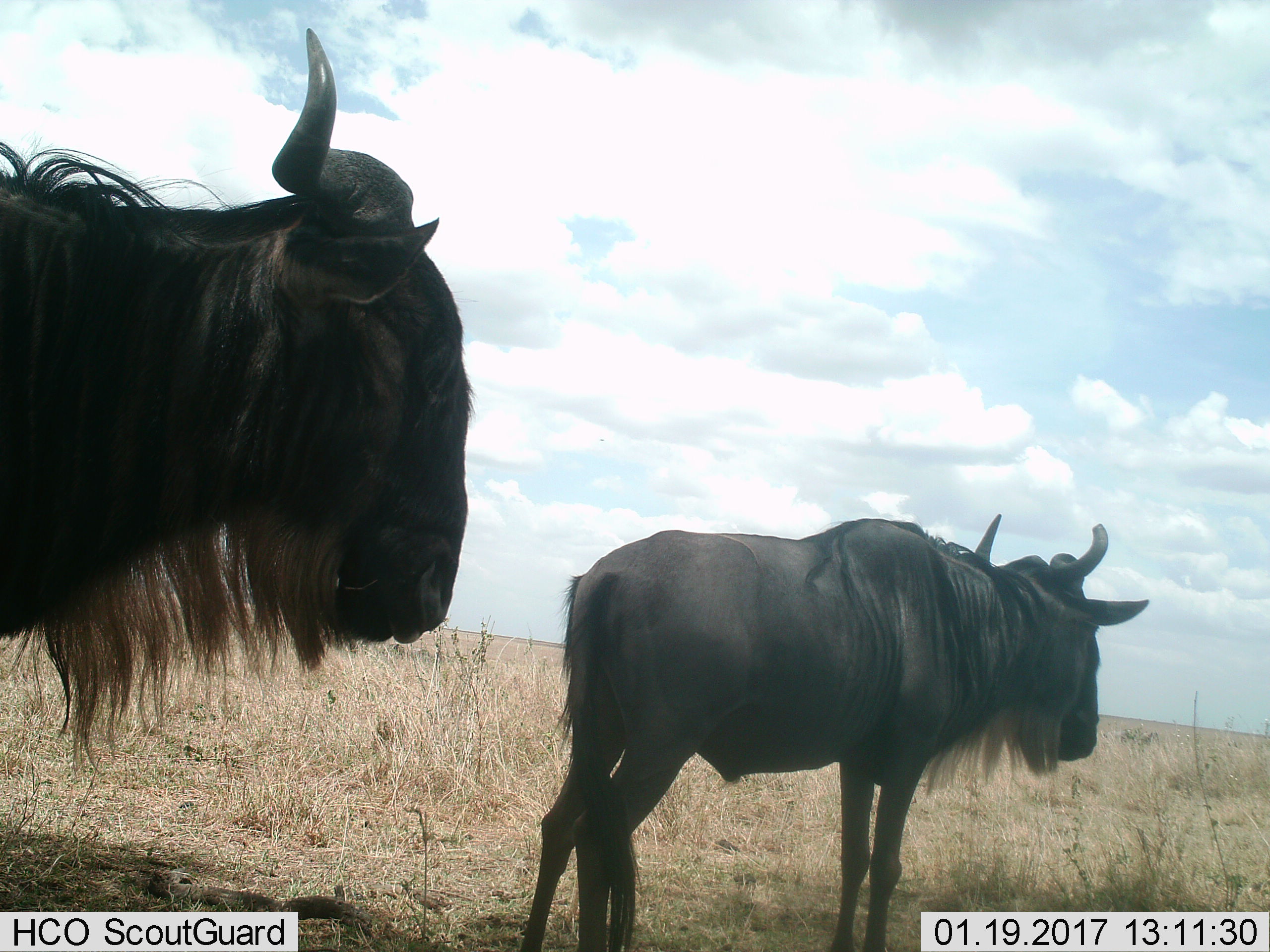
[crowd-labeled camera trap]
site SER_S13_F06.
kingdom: Animalia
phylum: Chordata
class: Mammalia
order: Artiodactyla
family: Bovidae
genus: Connochaetes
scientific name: Connochaetes taurinus taurinus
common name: blue wildebeest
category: wildebeestblue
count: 2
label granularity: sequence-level